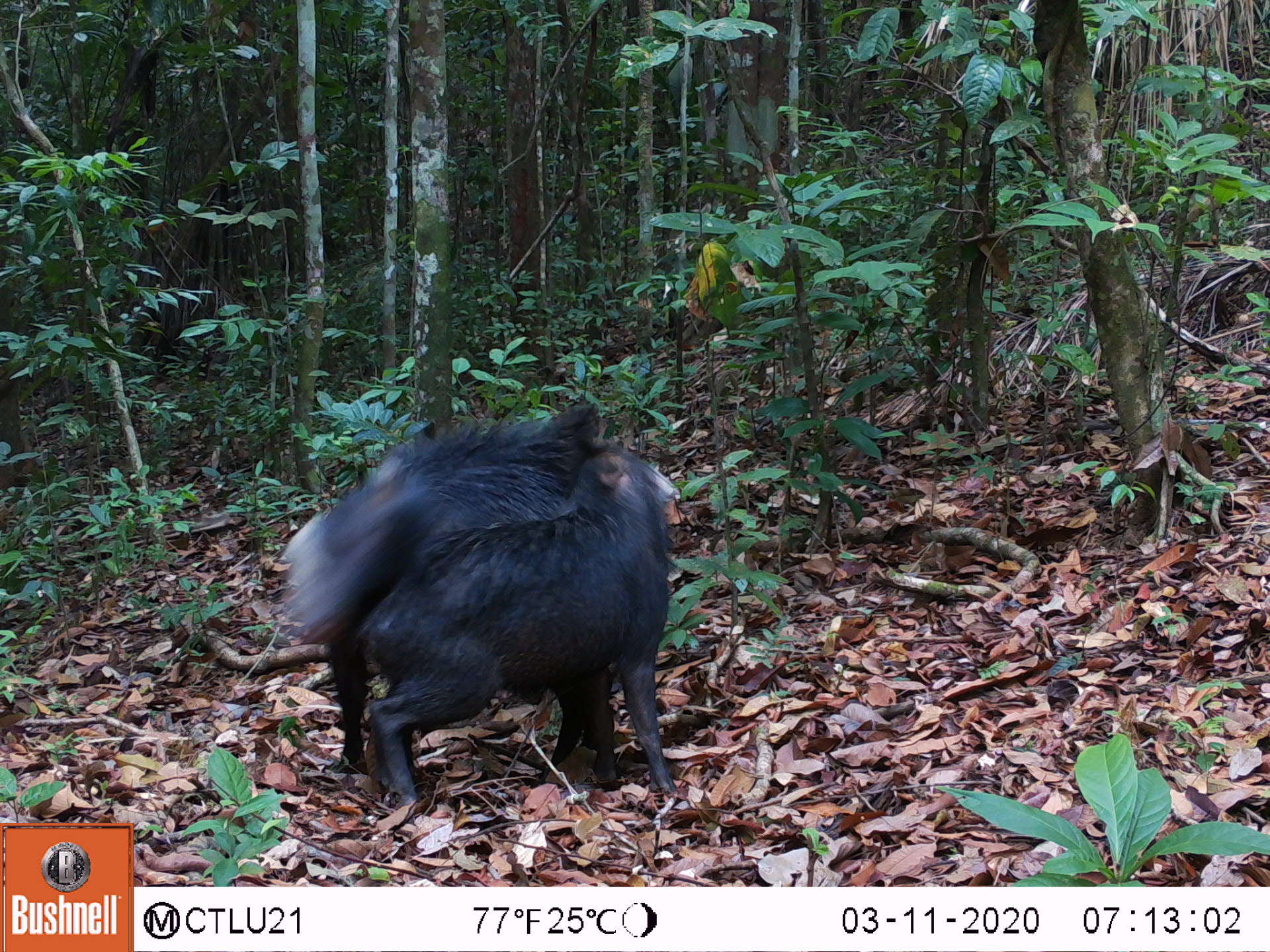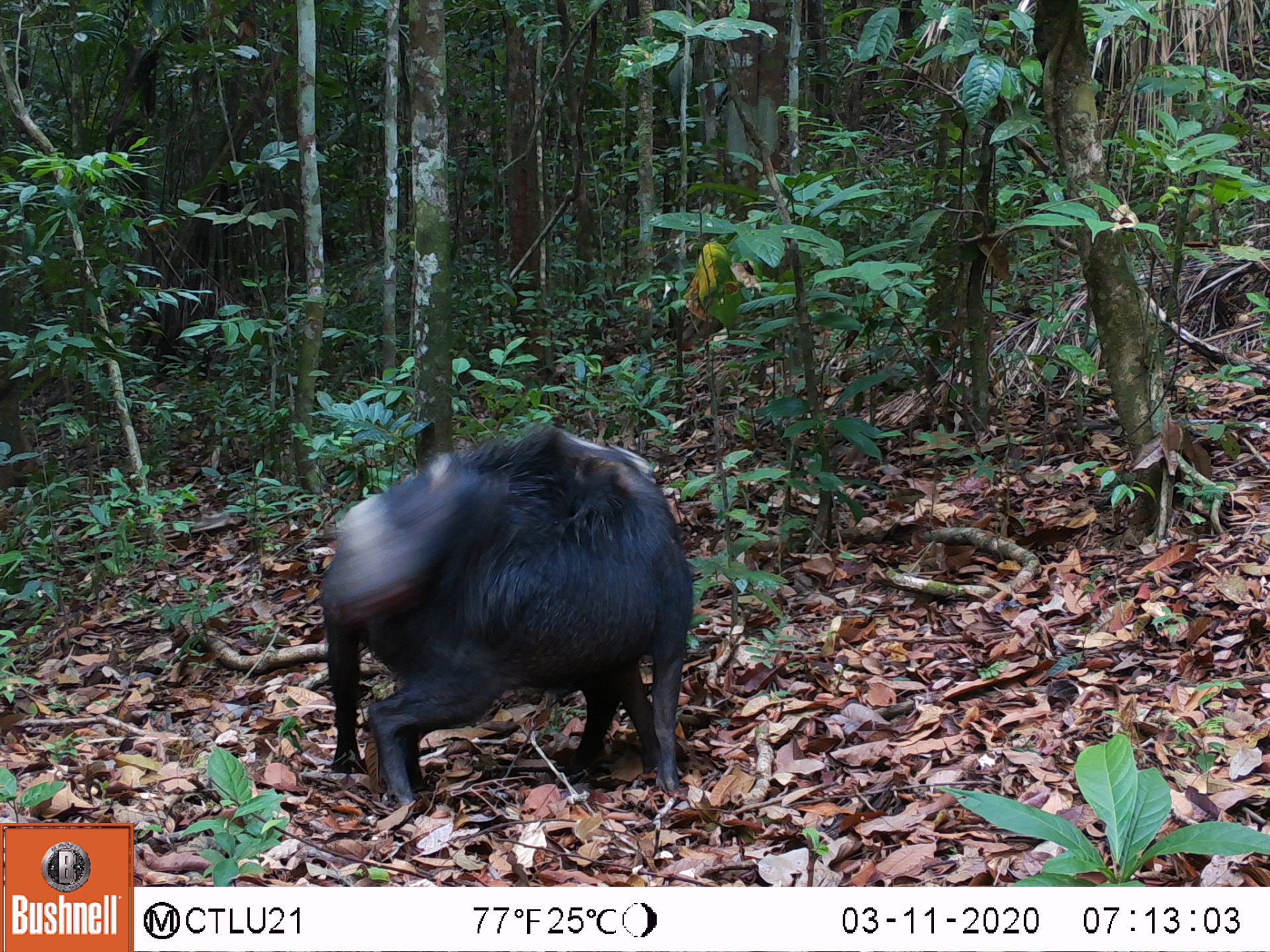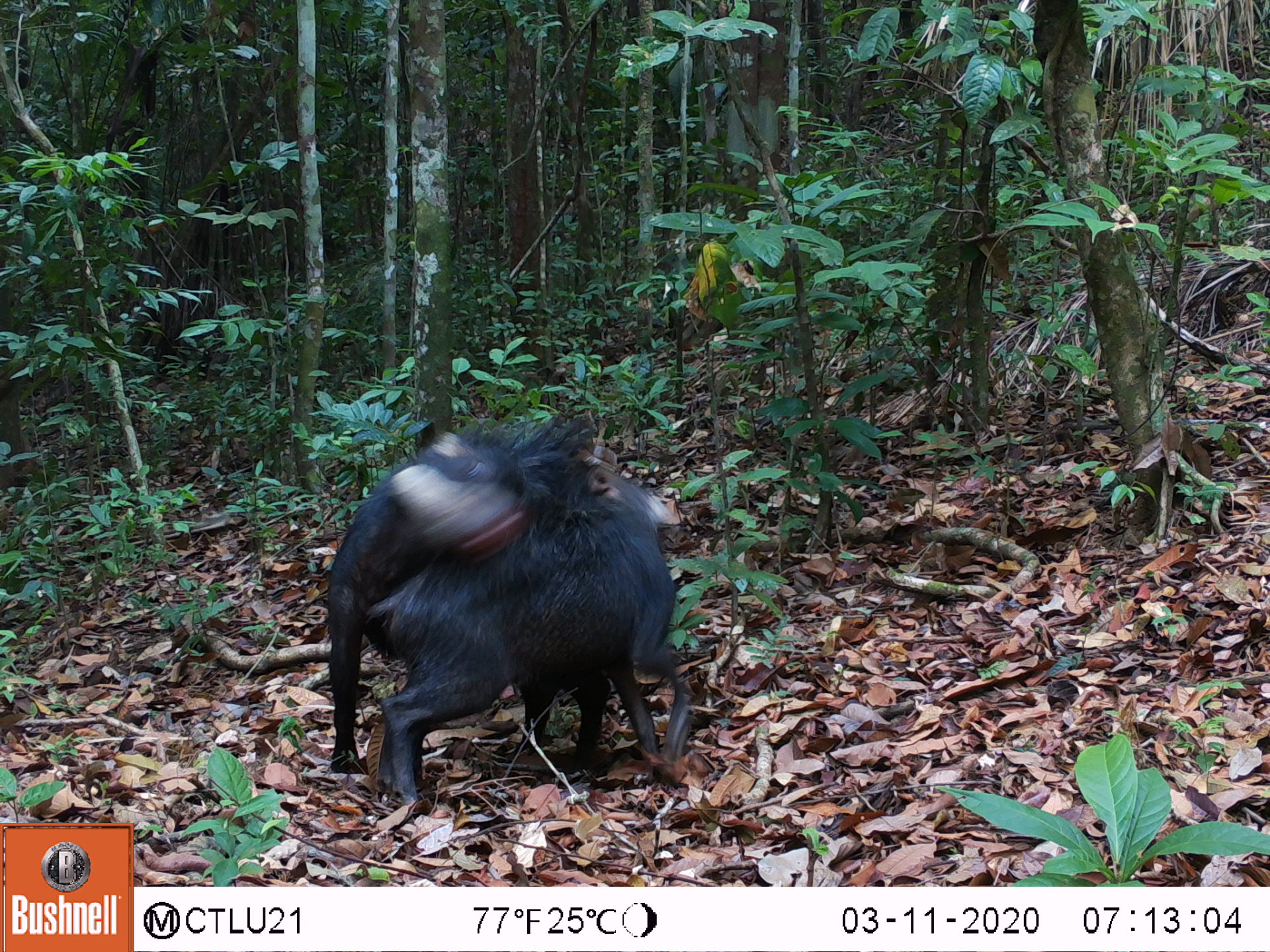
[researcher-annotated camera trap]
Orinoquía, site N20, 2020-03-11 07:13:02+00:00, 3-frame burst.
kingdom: Animalia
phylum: Chordata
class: Mammalia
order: Artiodactyla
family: Tayassuidae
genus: Tayassu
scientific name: Tayassu pecari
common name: white-lipped peccary